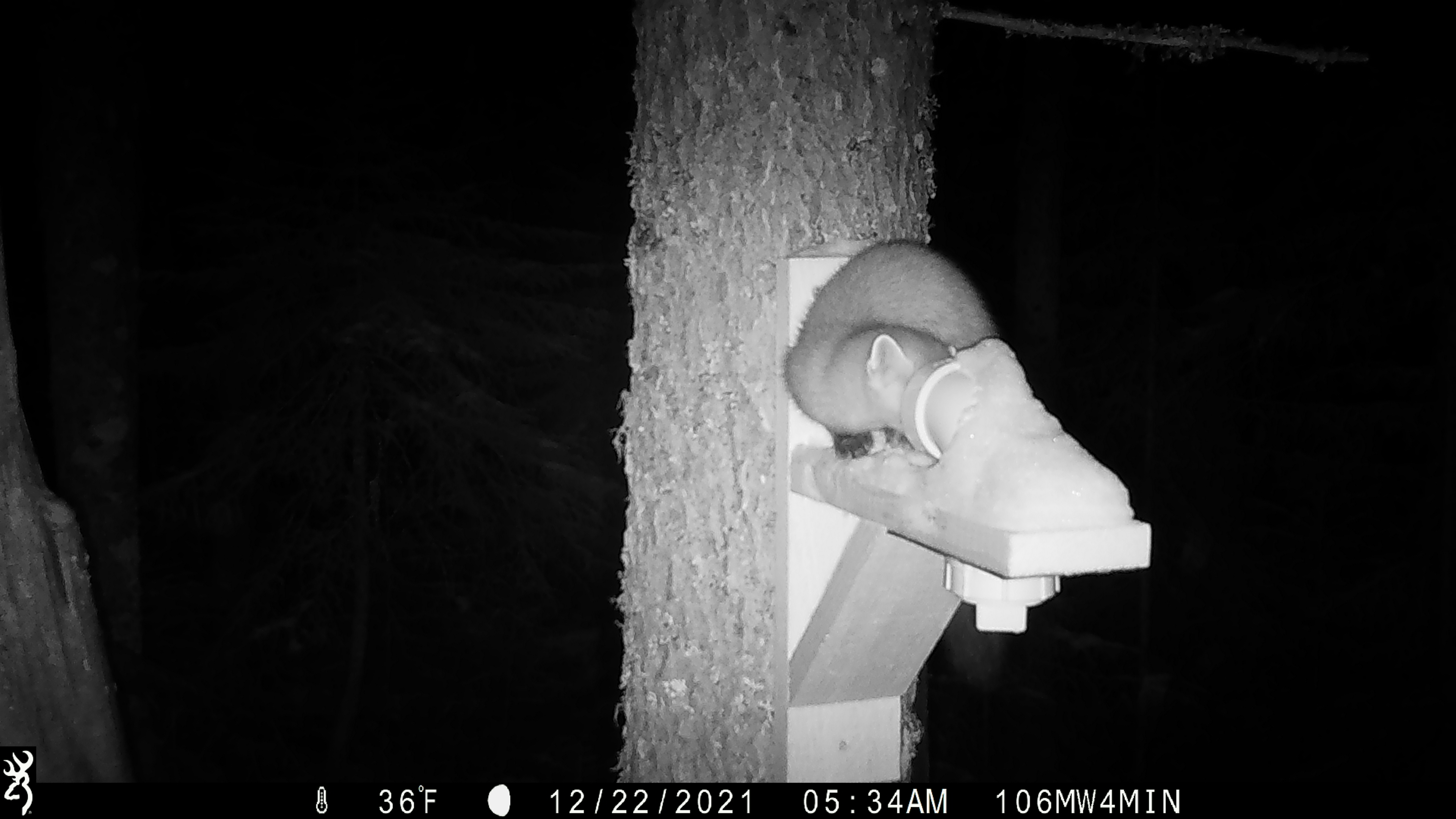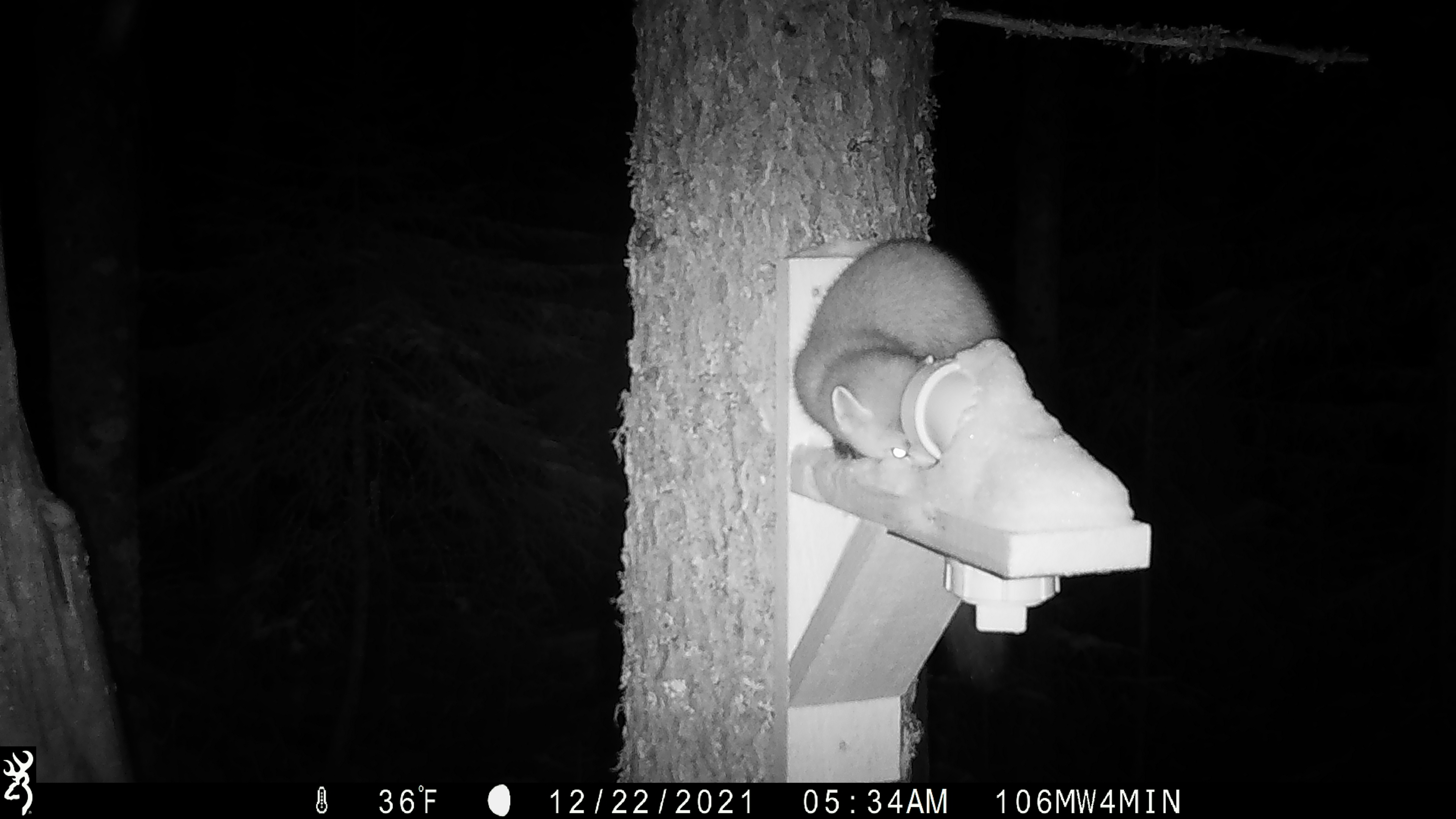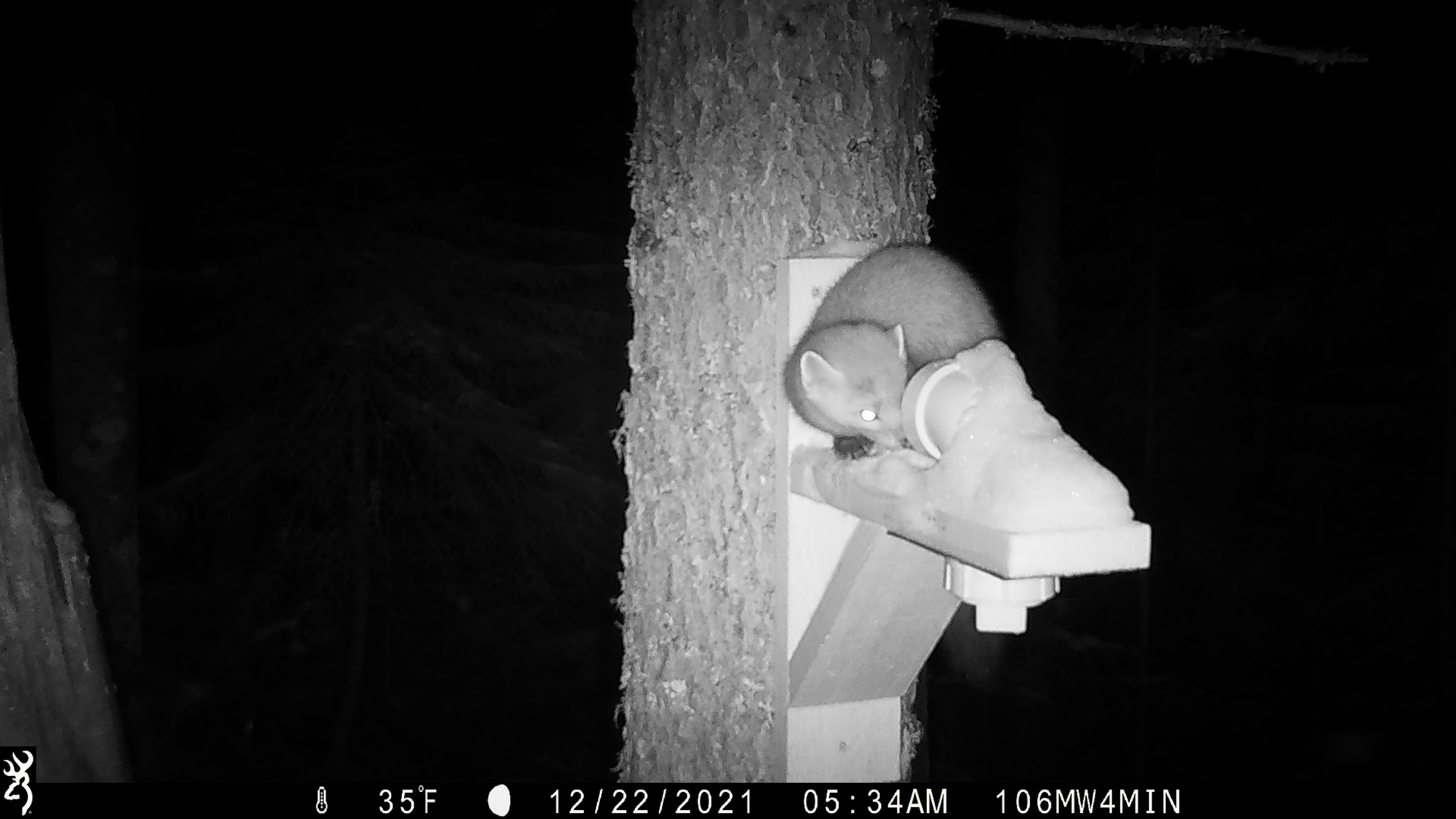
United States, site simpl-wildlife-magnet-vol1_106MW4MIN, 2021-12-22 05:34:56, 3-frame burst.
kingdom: Animalia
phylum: Chordata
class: Mammalia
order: Carnivora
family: Mustelidae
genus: Martes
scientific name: Martes americana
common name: american marten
American marten (Martes americana).